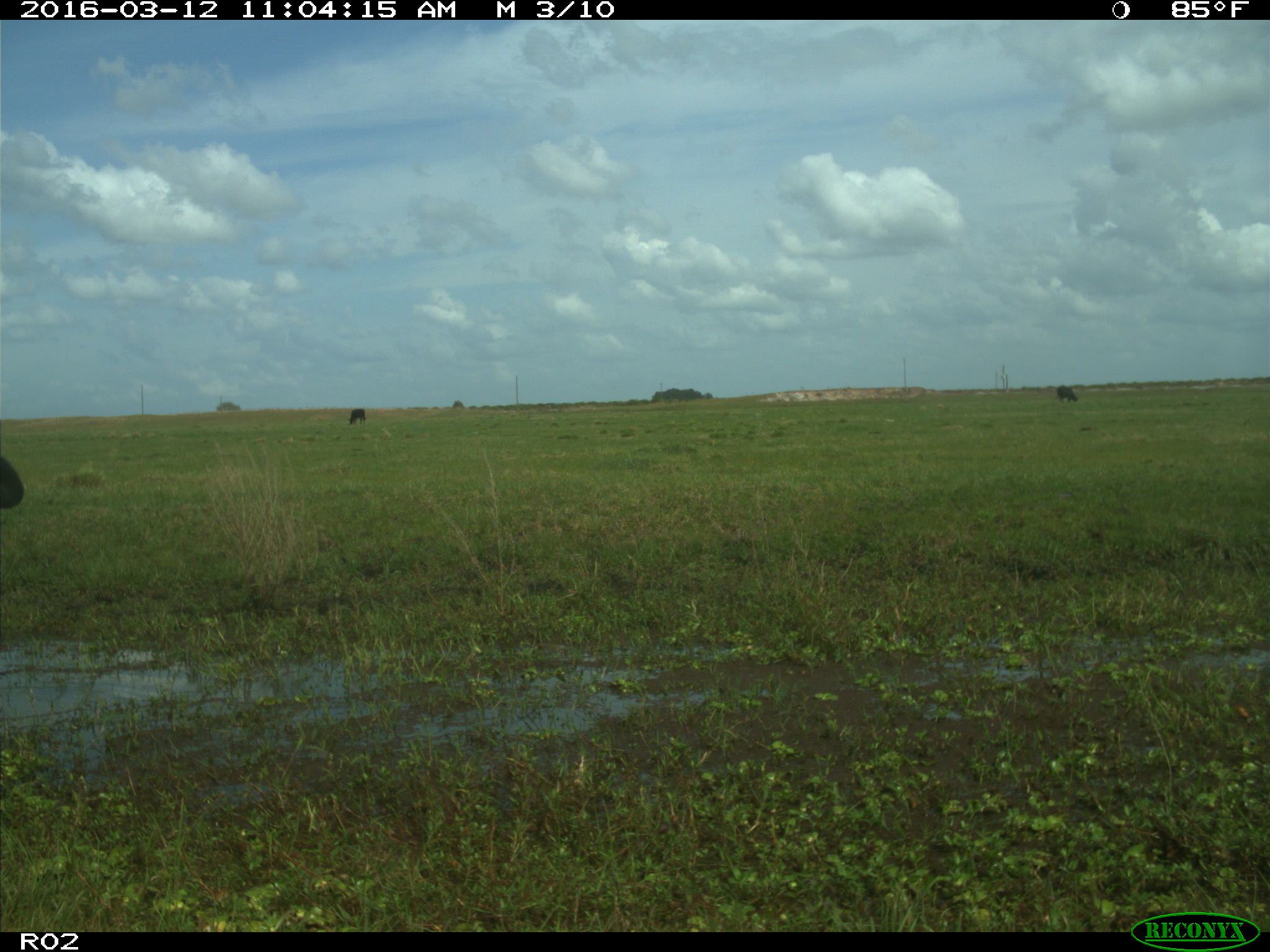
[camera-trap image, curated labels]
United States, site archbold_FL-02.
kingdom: Animalia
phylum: Chordata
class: Mammalia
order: Artiodactyla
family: Bovidae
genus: Bos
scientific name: Bos taurus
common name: domestic cow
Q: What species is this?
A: Bos taurus (domestic cow).